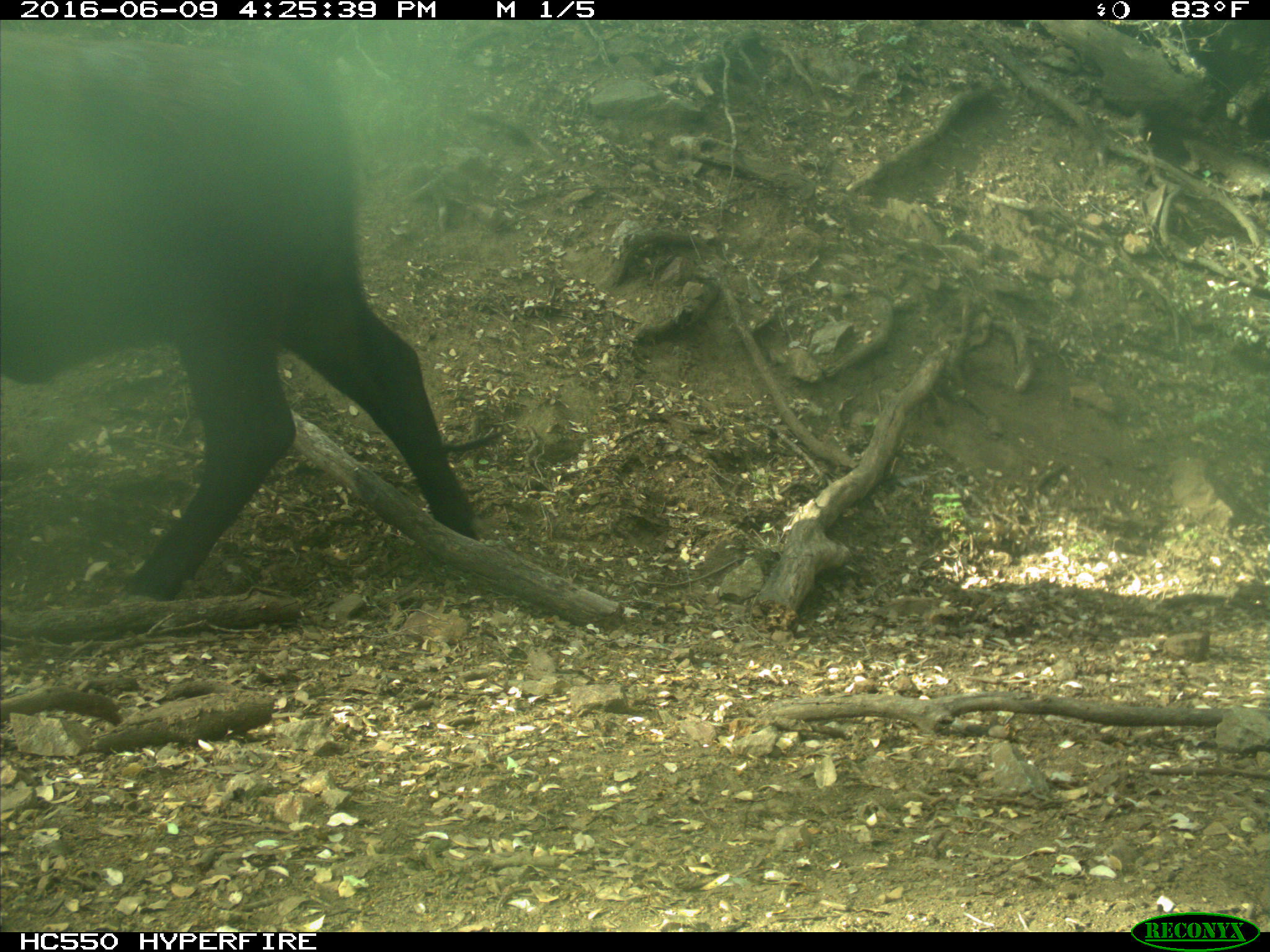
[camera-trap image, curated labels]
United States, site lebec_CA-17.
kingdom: Animalia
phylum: Chordata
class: Mammalia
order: Artiodactyla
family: Bovidae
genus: Bos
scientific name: Bos taurus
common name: domestic cow